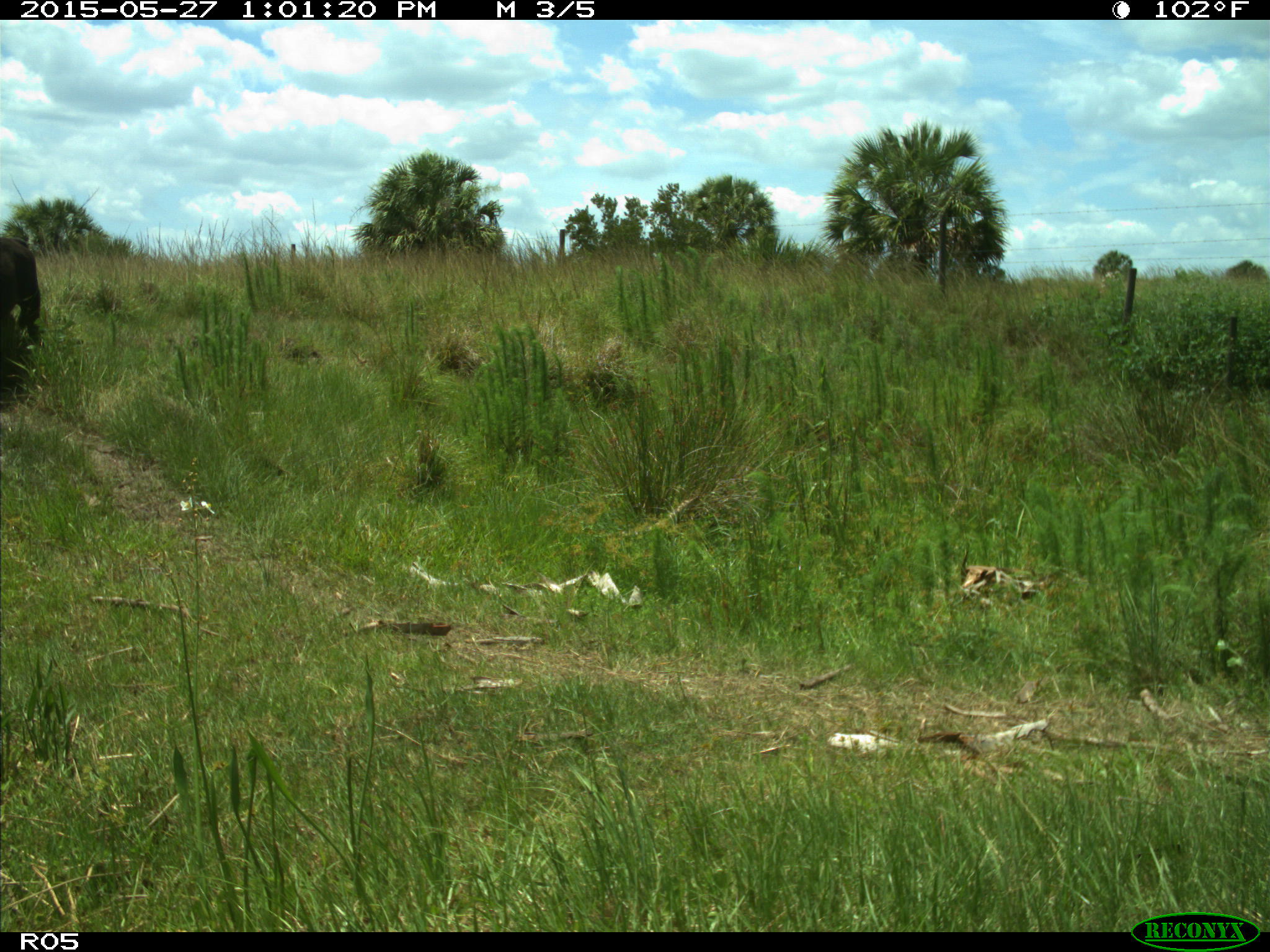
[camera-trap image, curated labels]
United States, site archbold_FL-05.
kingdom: Animalia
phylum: Chordata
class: Mammalia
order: Artiodactyla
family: Bovidae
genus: Bos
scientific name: Bos taurus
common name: domestic cow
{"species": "Bos taurus (domestic cow)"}